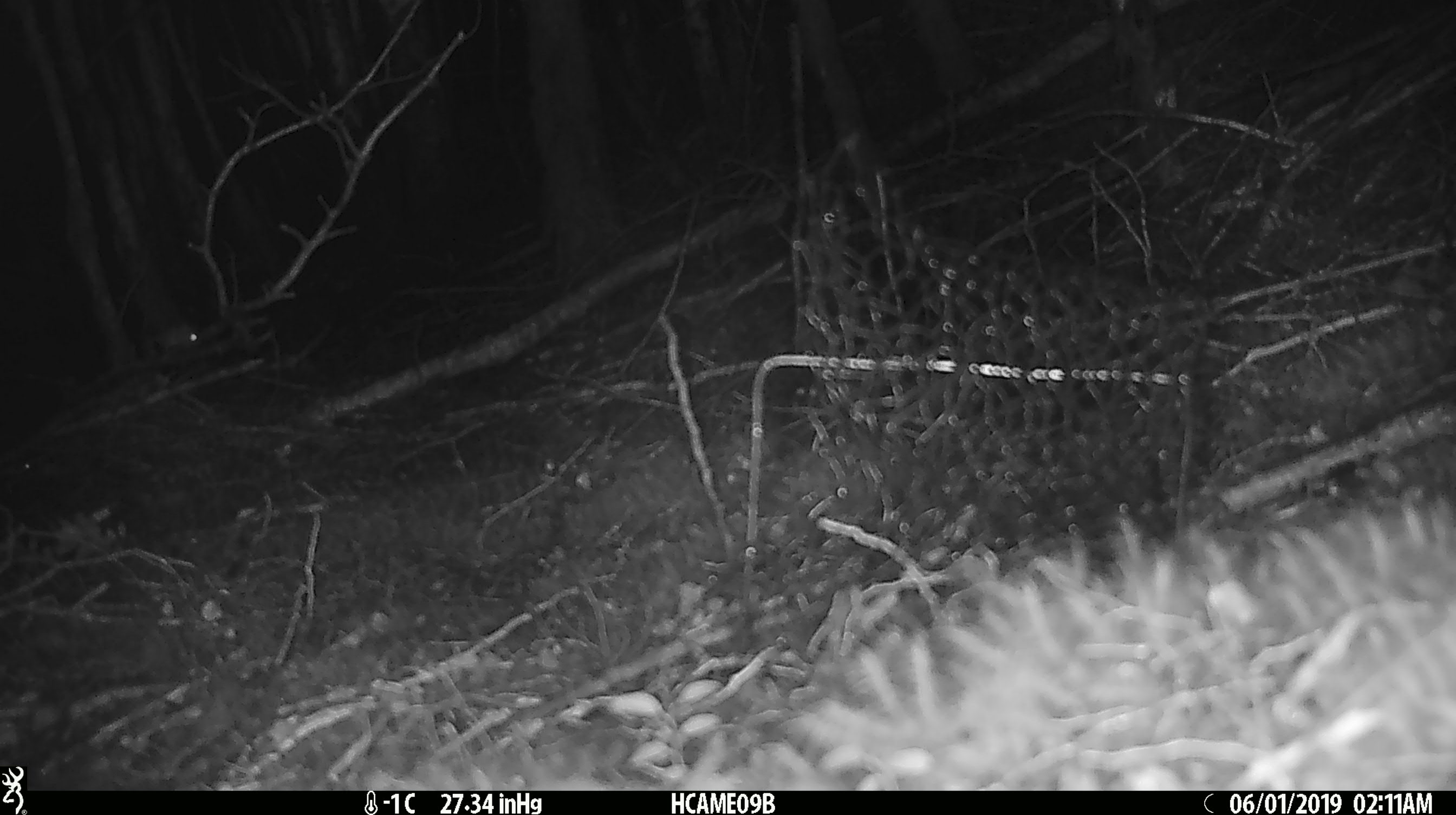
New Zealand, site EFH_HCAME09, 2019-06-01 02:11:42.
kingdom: Animalia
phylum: Chordata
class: Mammalia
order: Rodentia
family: Muridae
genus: Mus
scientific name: Mus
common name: mouse